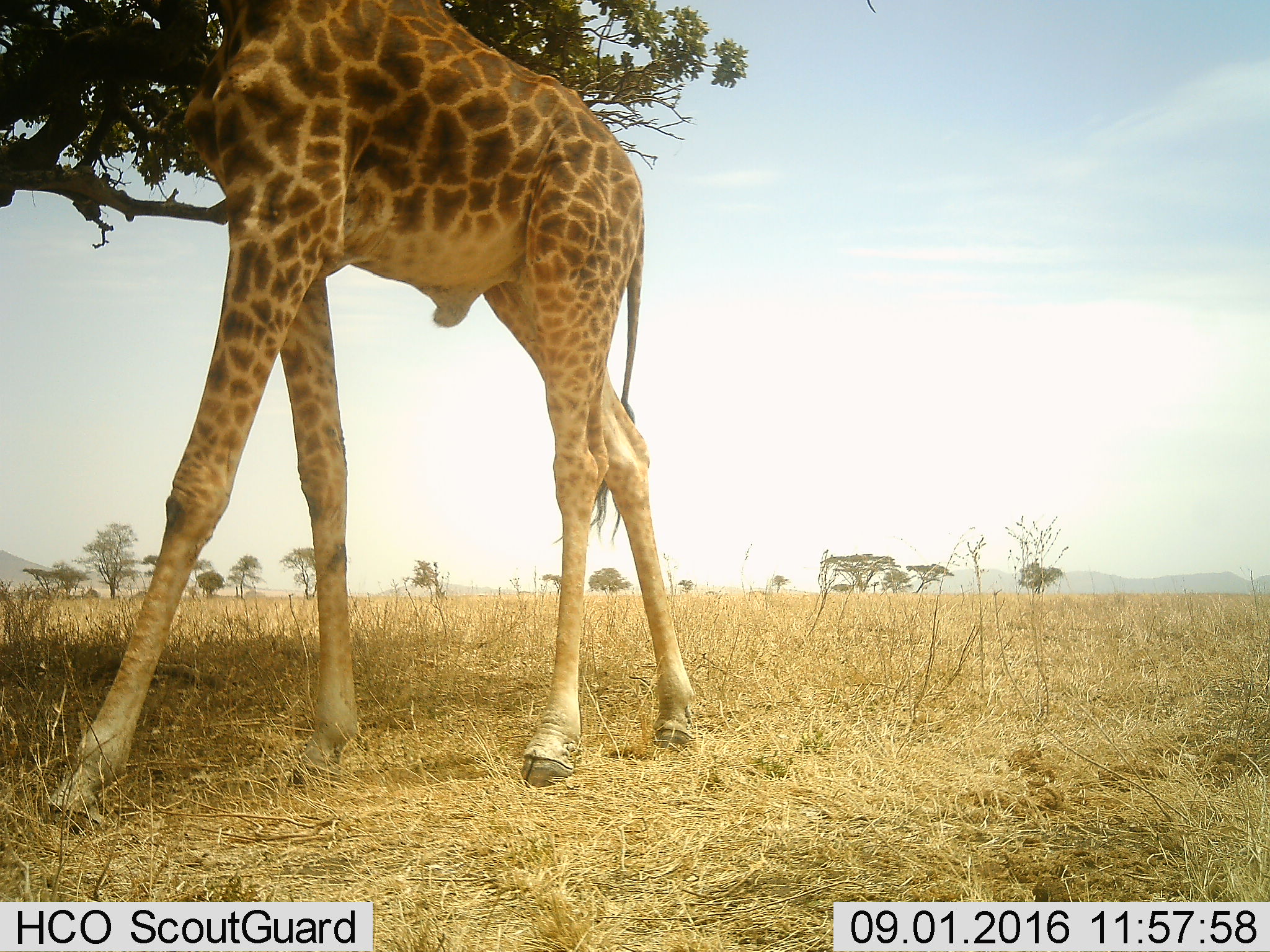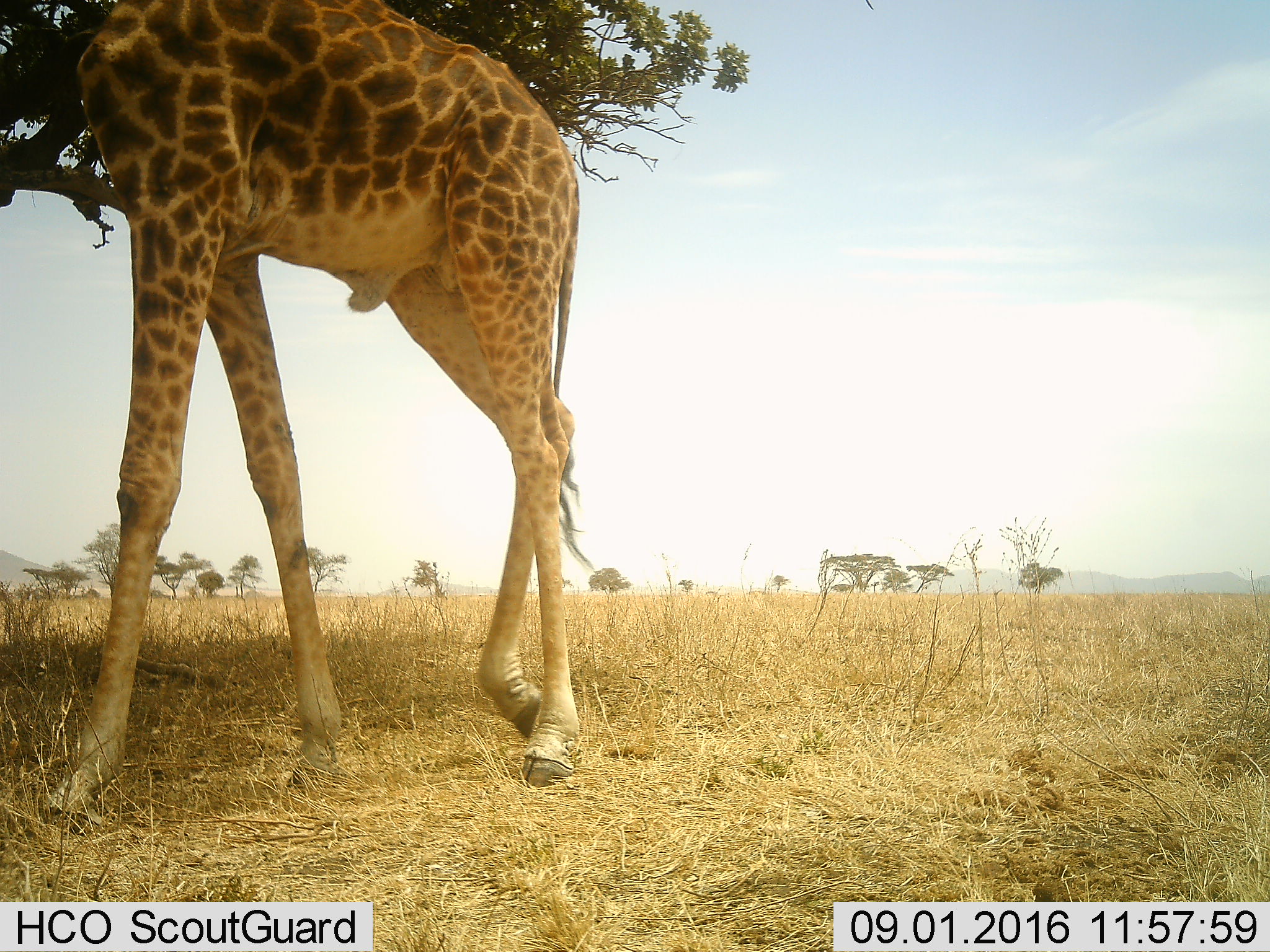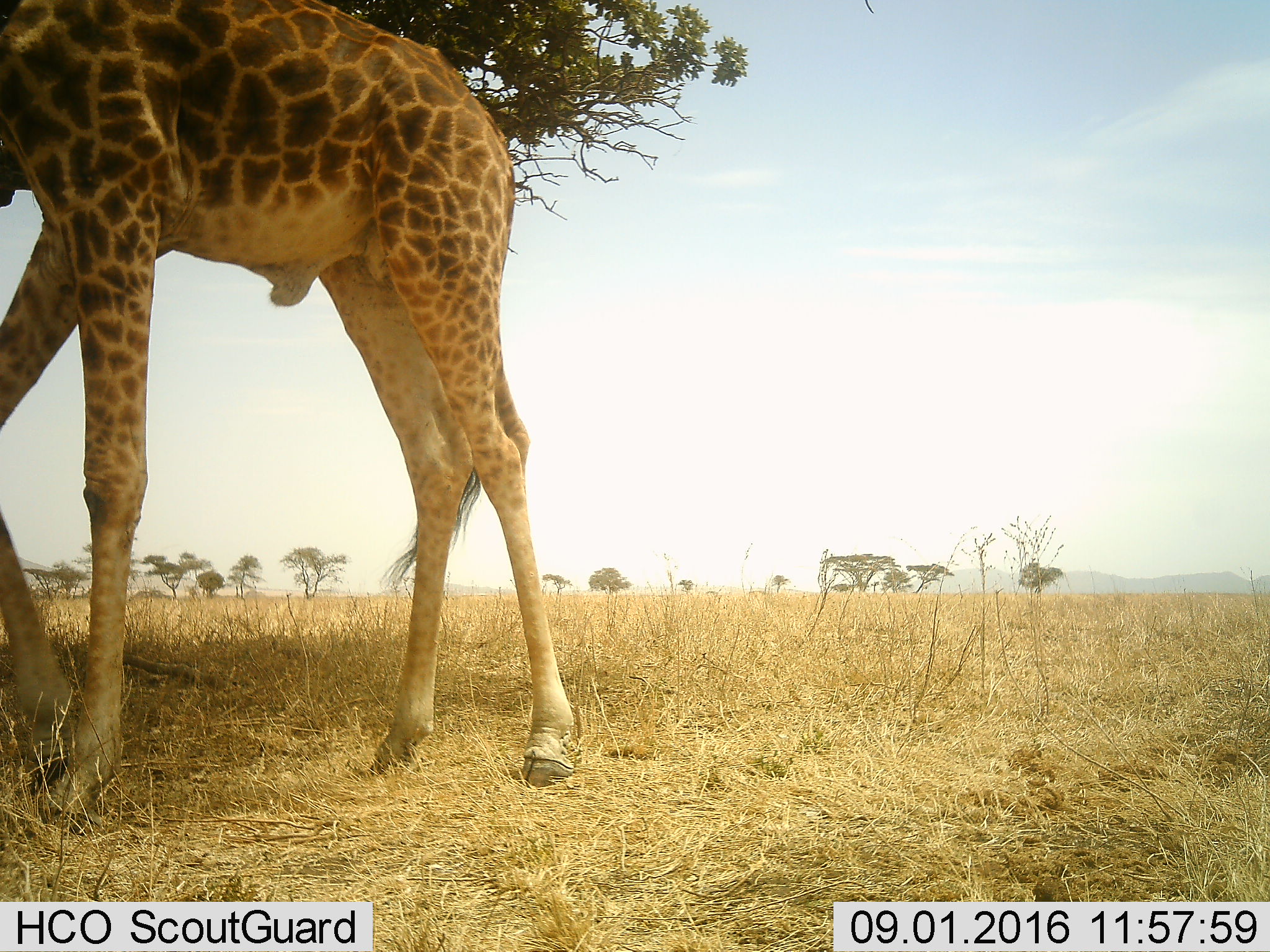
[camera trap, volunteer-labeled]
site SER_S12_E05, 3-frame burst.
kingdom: Animalia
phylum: Chordata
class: Mammalia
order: Artiodactyla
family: Giraffidae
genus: Giraffa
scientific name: Giraffa camelopardalis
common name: giraffe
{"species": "giraffe (Giraffa camelopardalis)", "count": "1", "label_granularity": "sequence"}